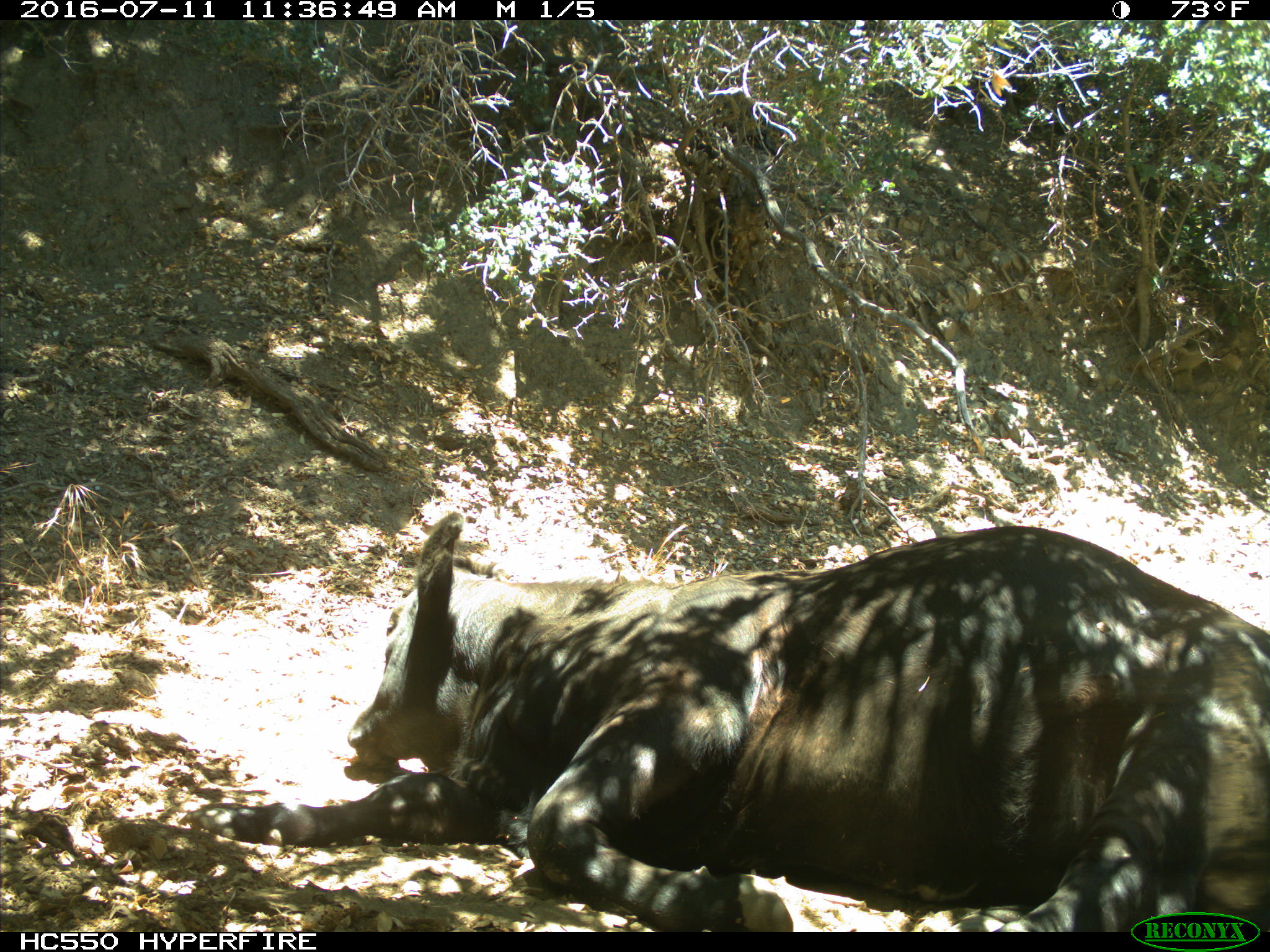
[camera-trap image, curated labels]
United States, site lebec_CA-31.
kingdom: Animalia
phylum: Chordata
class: Mammalia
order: Artiodactyla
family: Bovidae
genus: Bos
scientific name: Bos taurus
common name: domestic cow